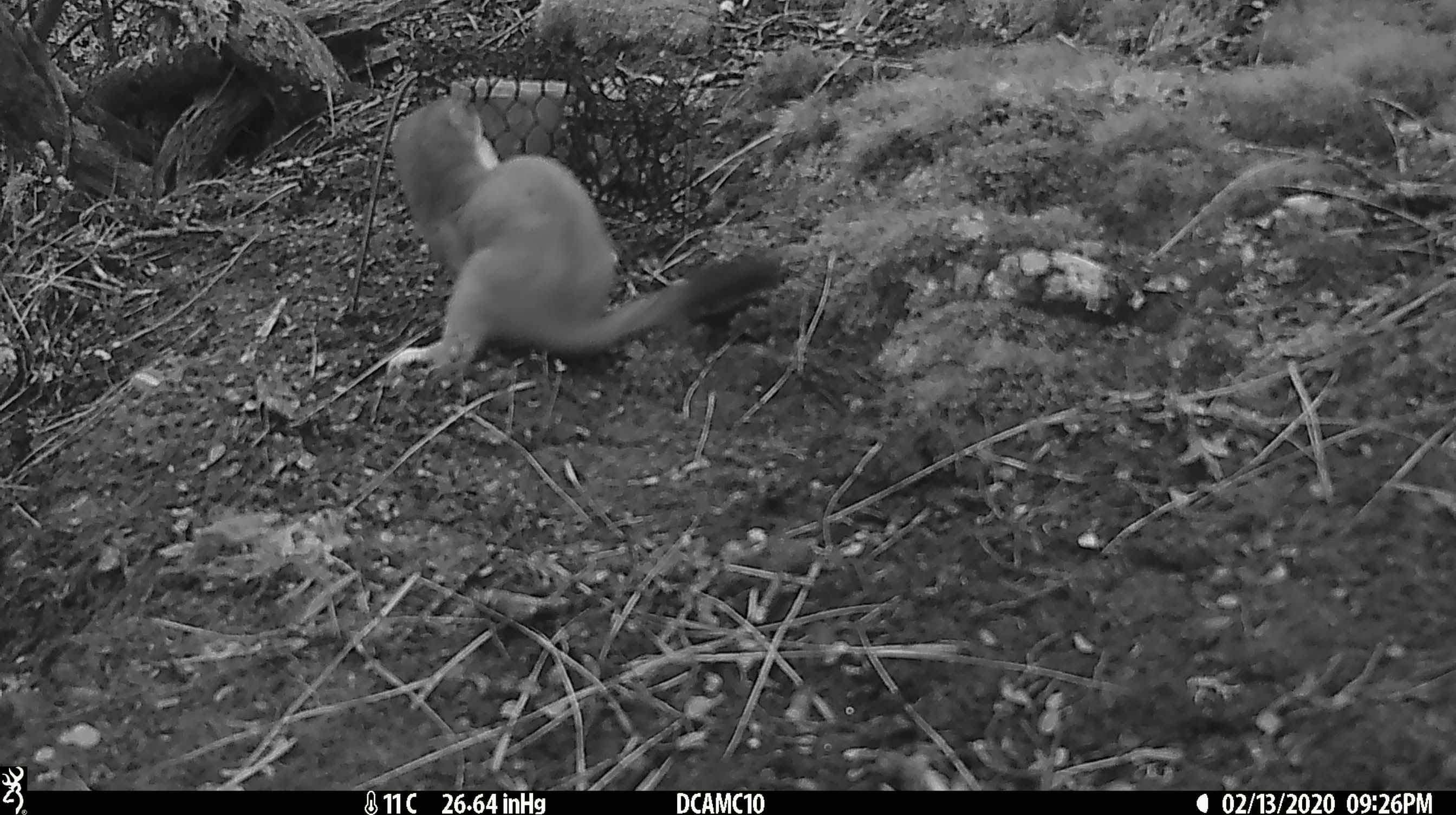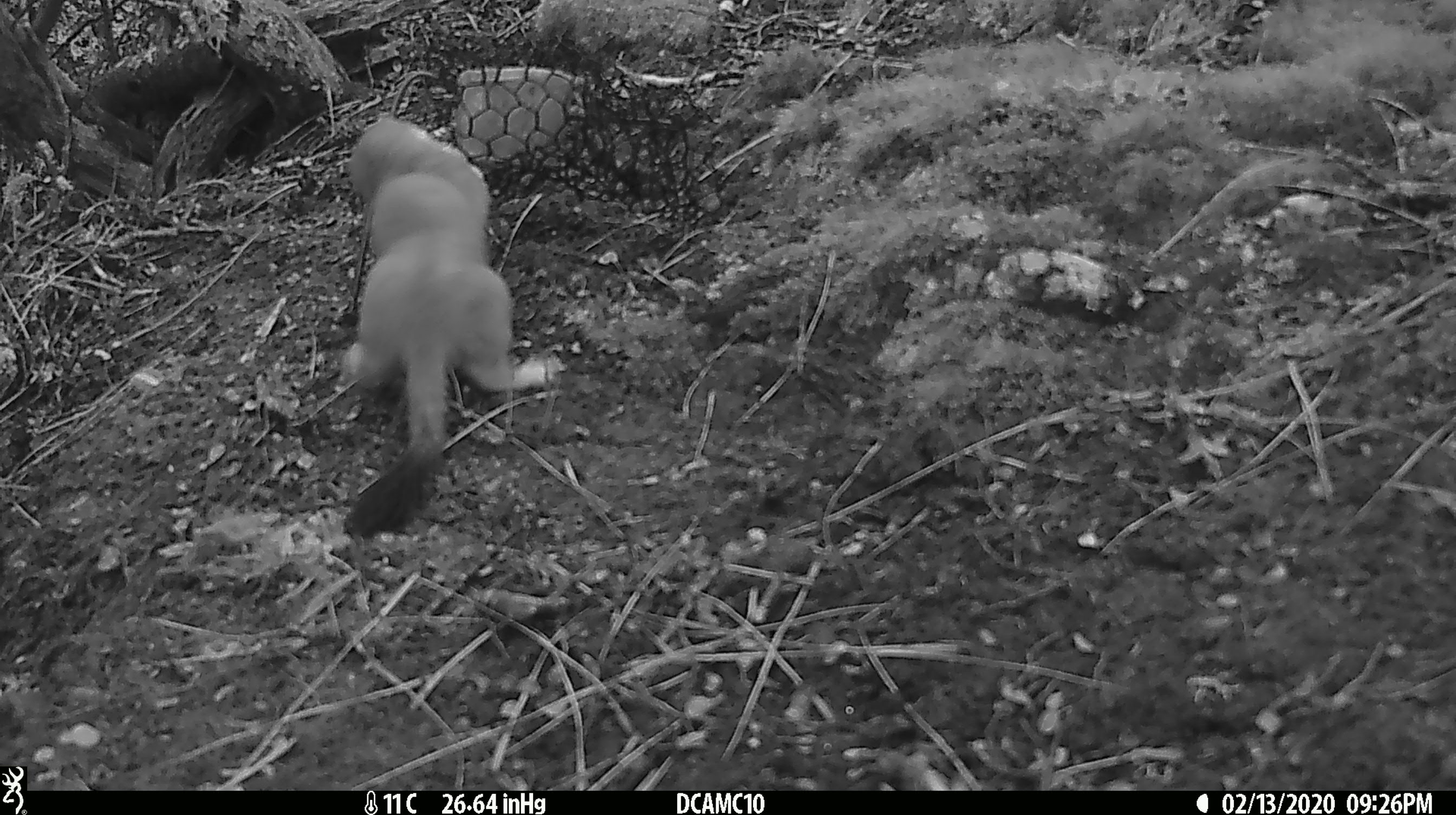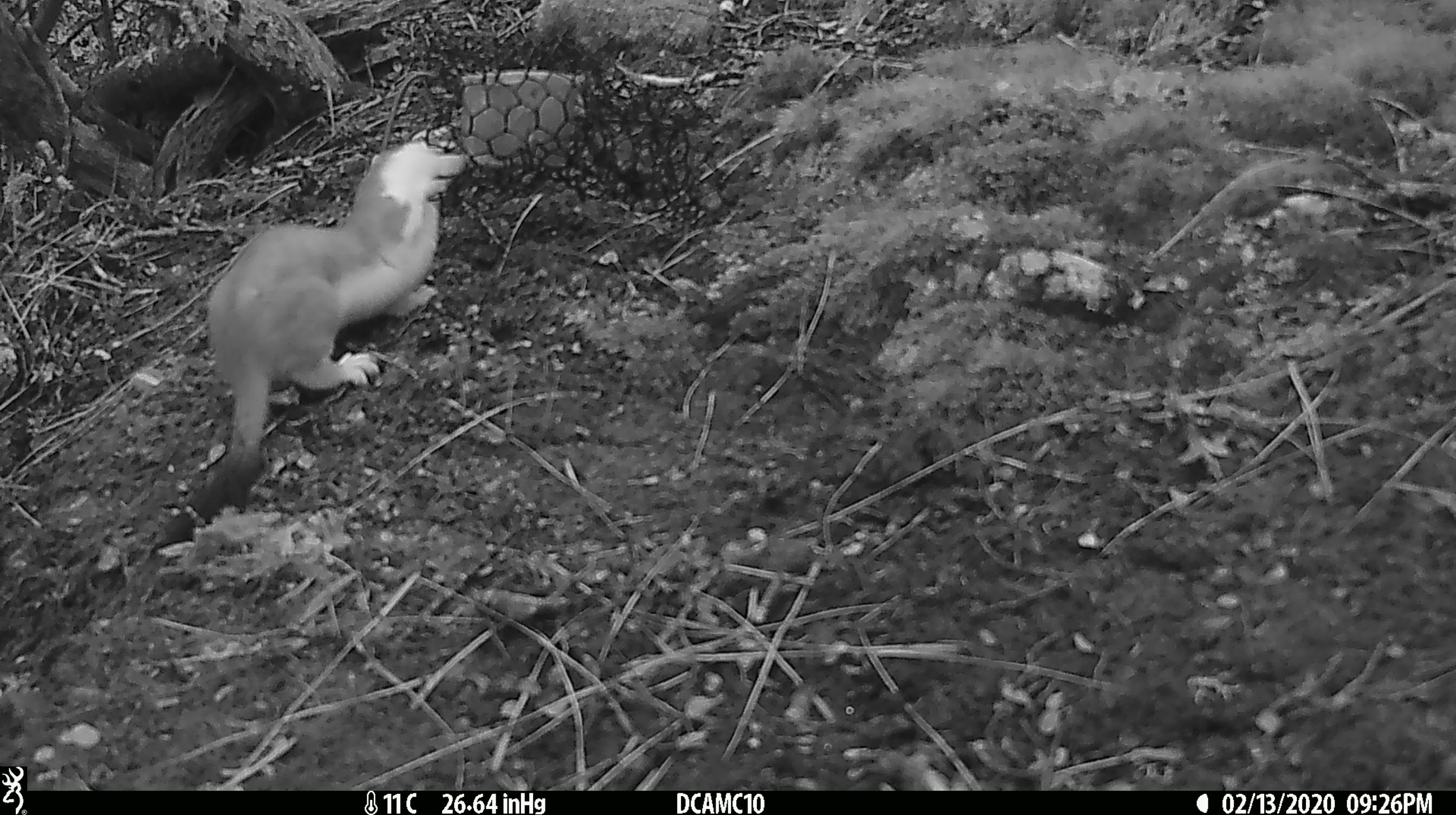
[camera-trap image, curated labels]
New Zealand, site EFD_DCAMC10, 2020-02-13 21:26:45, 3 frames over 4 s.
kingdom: Animalia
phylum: Chordata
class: Mammalia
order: Carnivora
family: Mustelidae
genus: Mustela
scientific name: Mustela erminea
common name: stoat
Stoat (Mustela erminea).